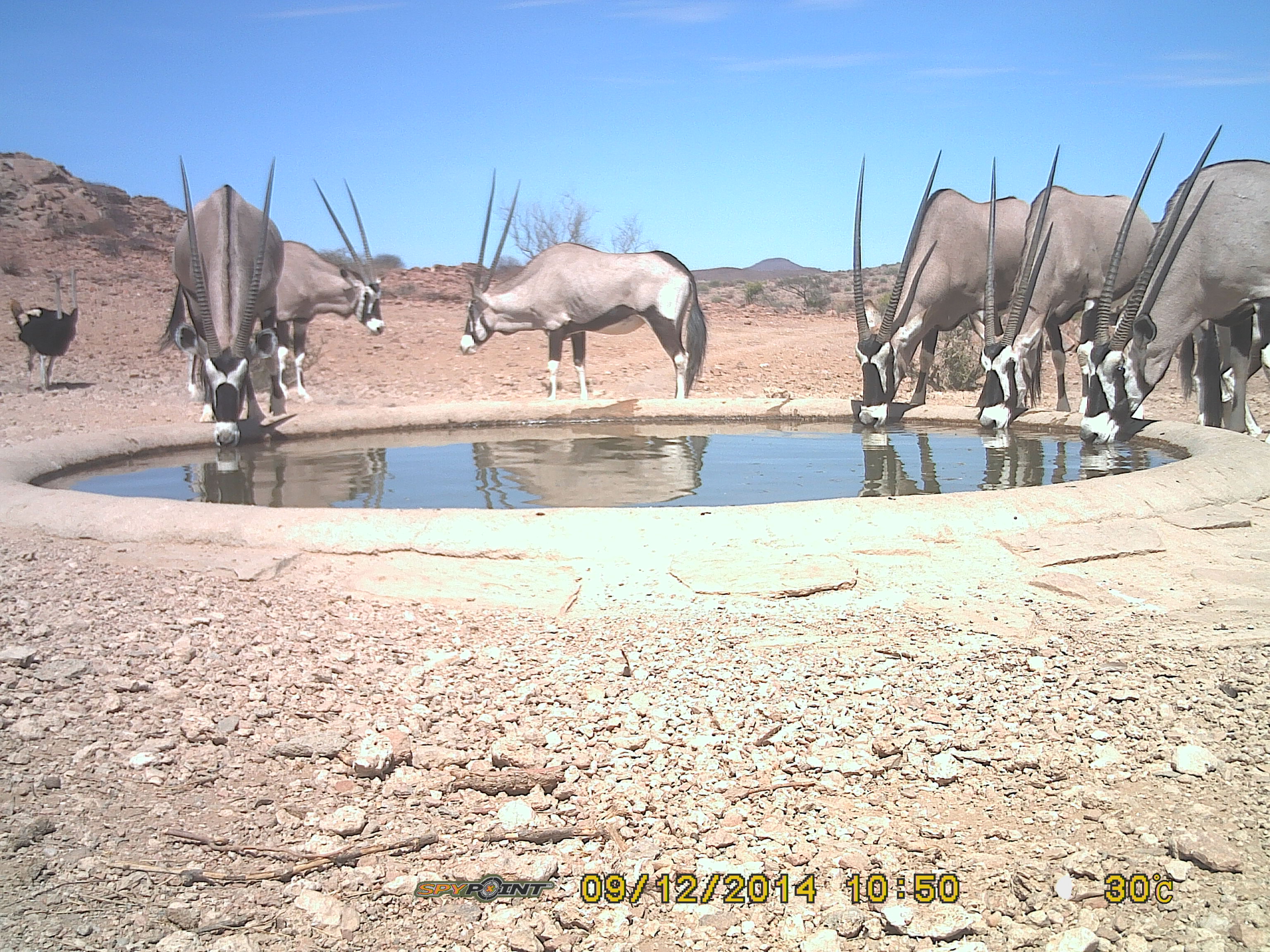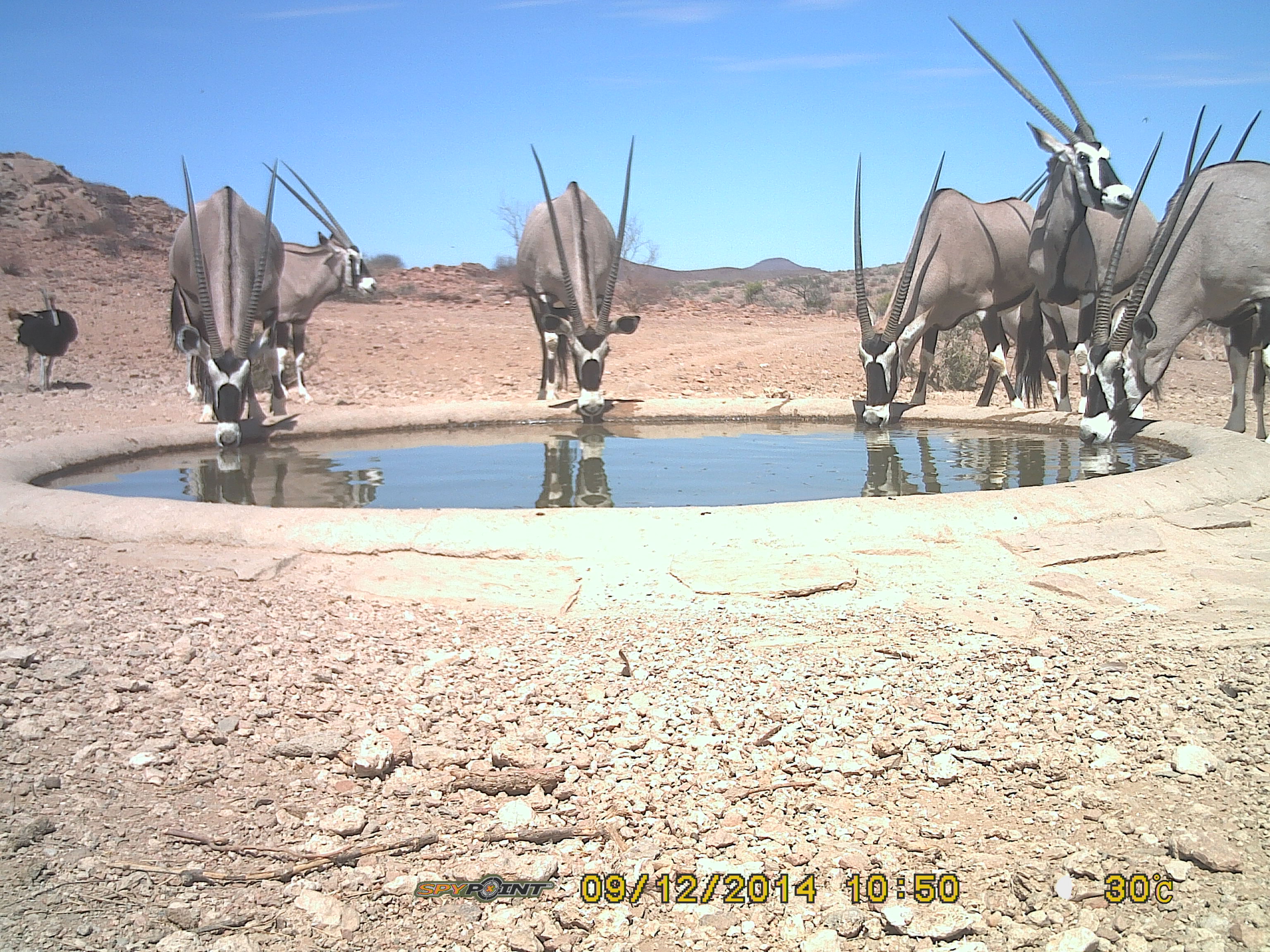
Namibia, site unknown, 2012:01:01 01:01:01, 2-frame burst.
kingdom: Animalia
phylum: Chordata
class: Mammalia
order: Artiodactyla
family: Bovidae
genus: Oryx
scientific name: Oryx gazella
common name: gemsbok